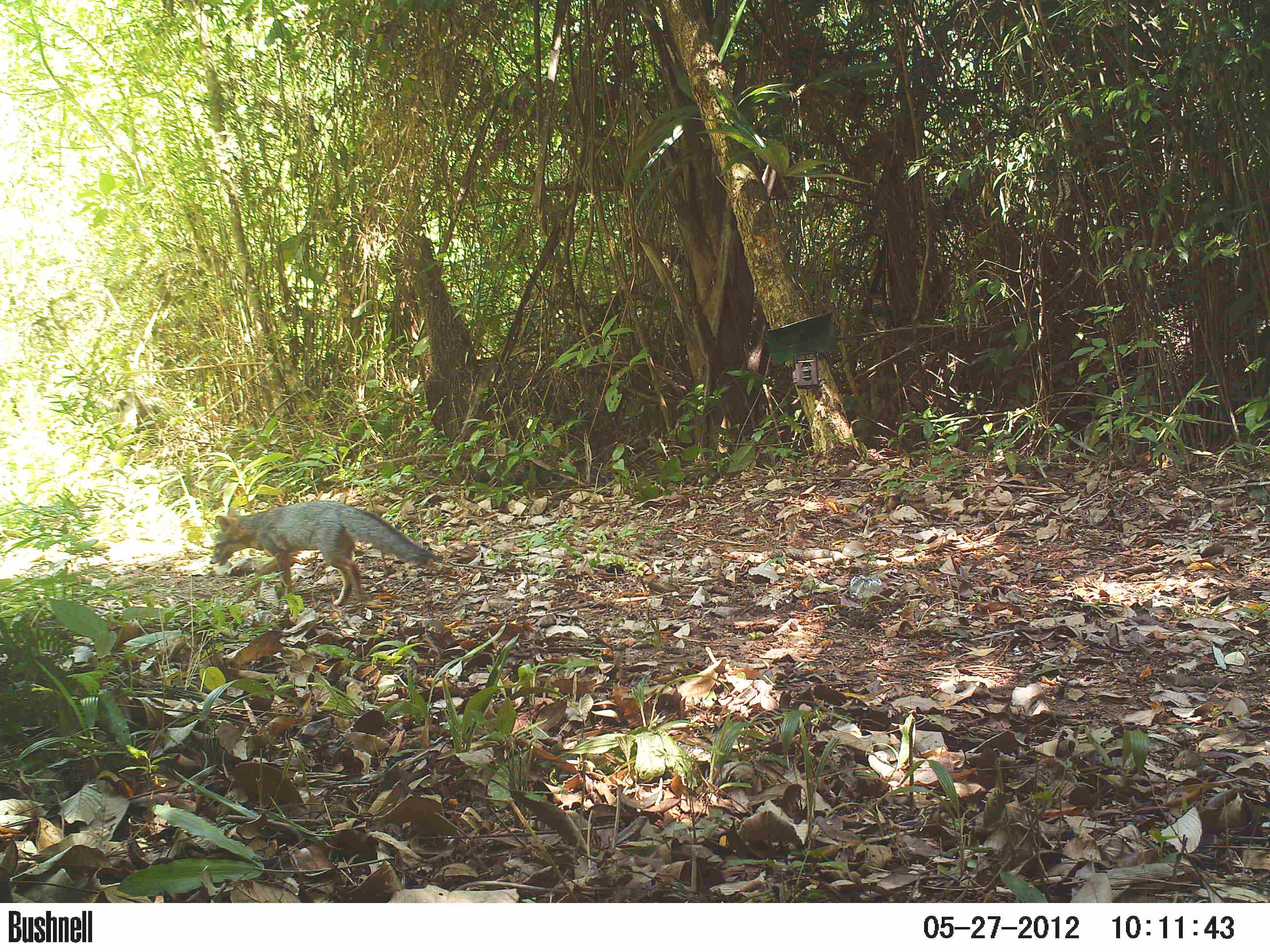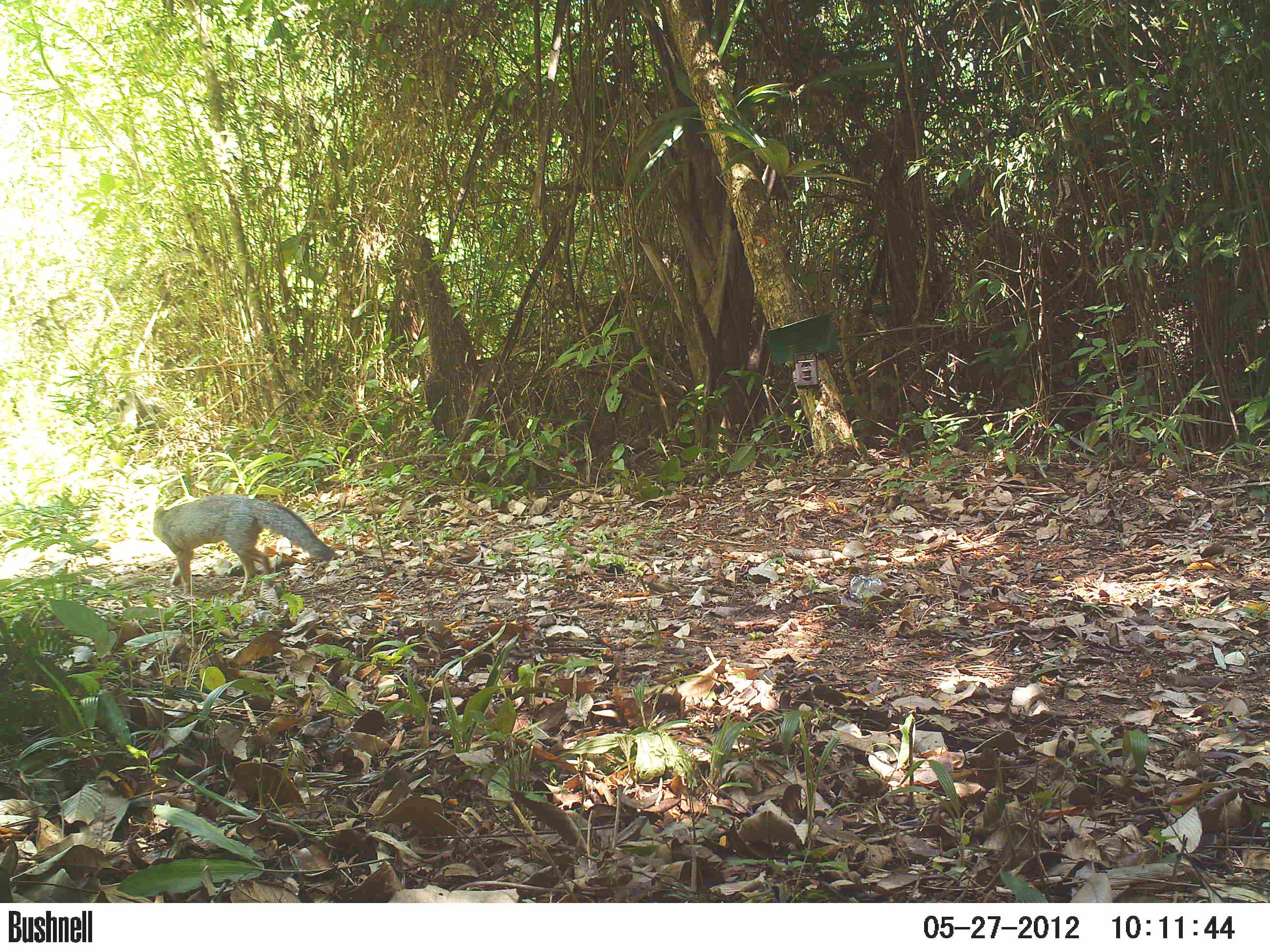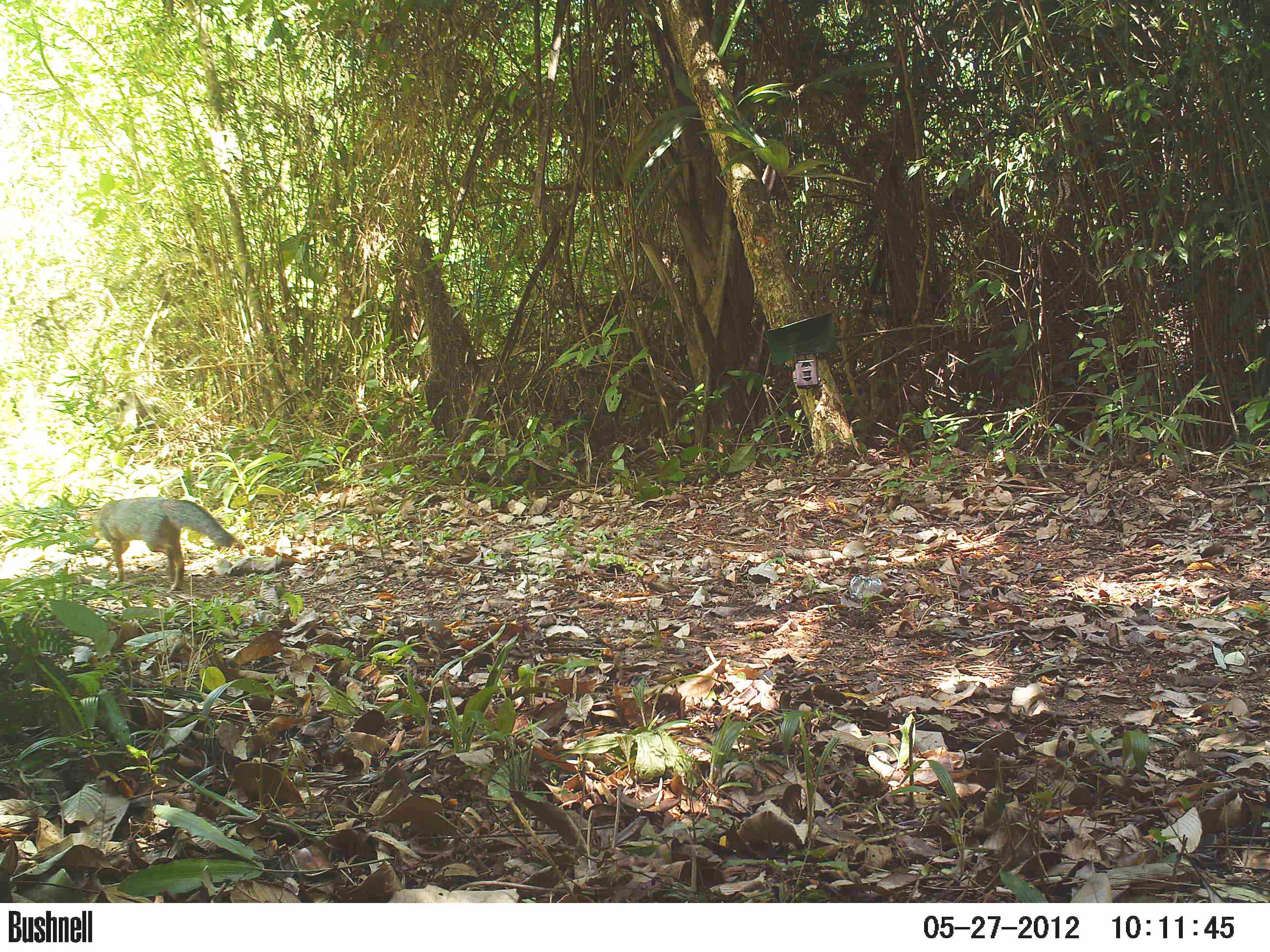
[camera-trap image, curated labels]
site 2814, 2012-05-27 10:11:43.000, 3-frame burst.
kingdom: Animalia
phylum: Chordata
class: Mammalia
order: Carnivora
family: Canidae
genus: Urocyon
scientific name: Urocyon cinereoargenteus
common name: gray fox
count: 1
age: adult